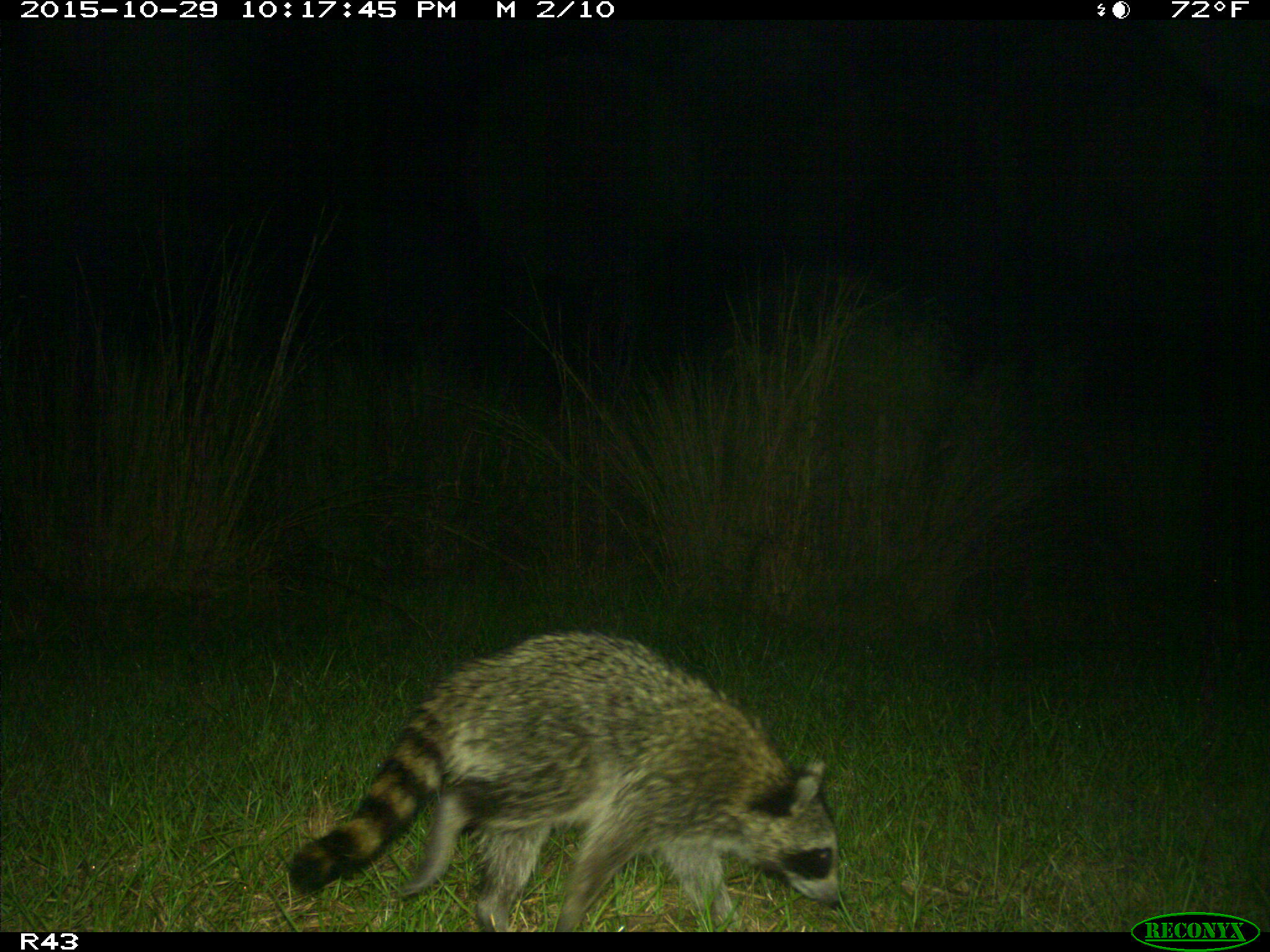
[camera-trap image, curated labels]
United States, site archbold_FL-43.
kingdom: Animalia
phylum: Chordata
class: Mammalia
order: Carnivora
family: Procyonidae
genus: Procyon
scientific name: Procyon lotor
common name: common raccoon